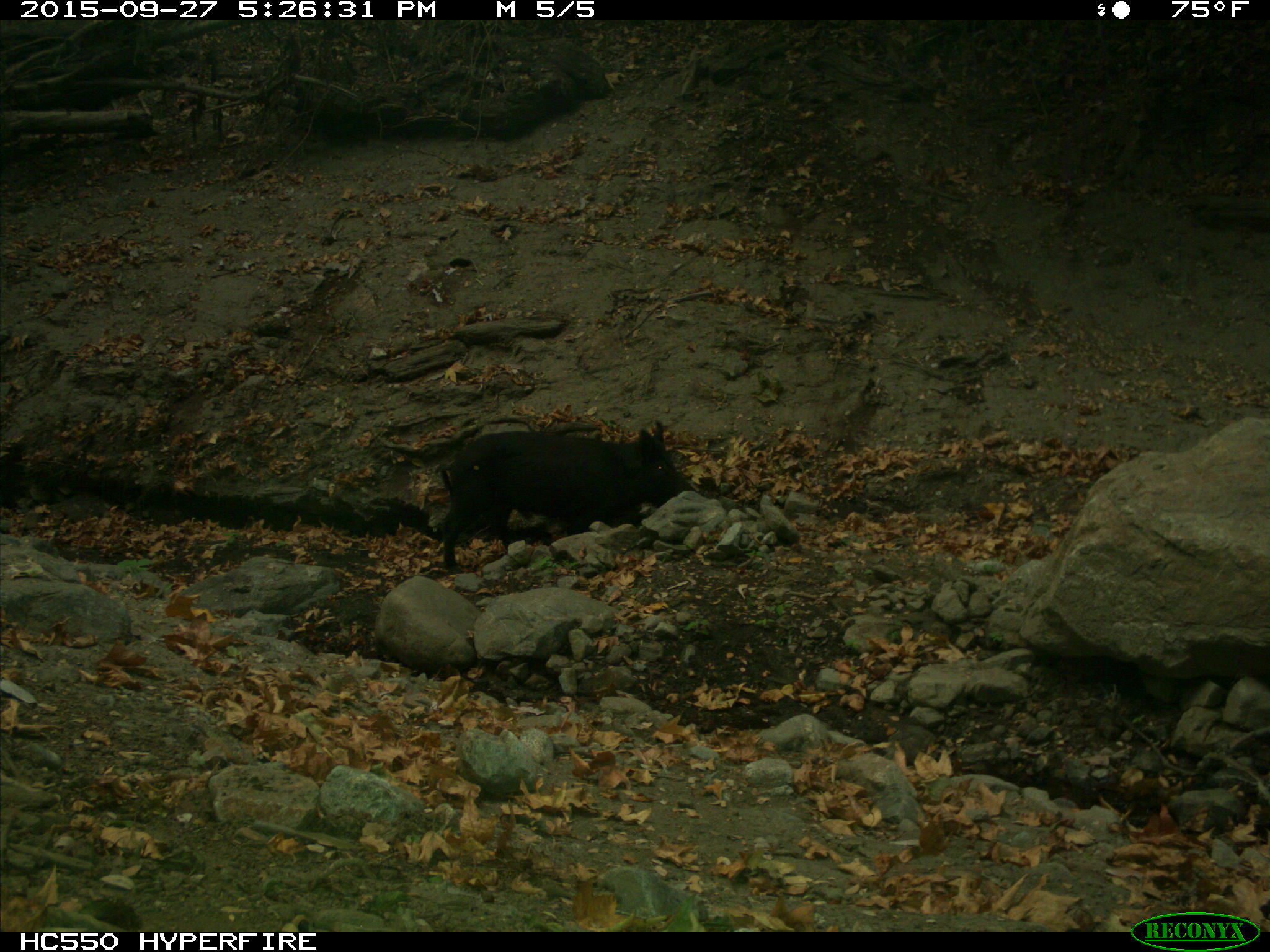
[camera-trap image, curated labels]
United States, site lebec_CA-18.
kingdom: Animalia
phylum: Chordata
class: Mammalia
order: Artiodactyla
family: Suidae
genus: Sus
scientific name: Sus scrofa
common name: wild boar